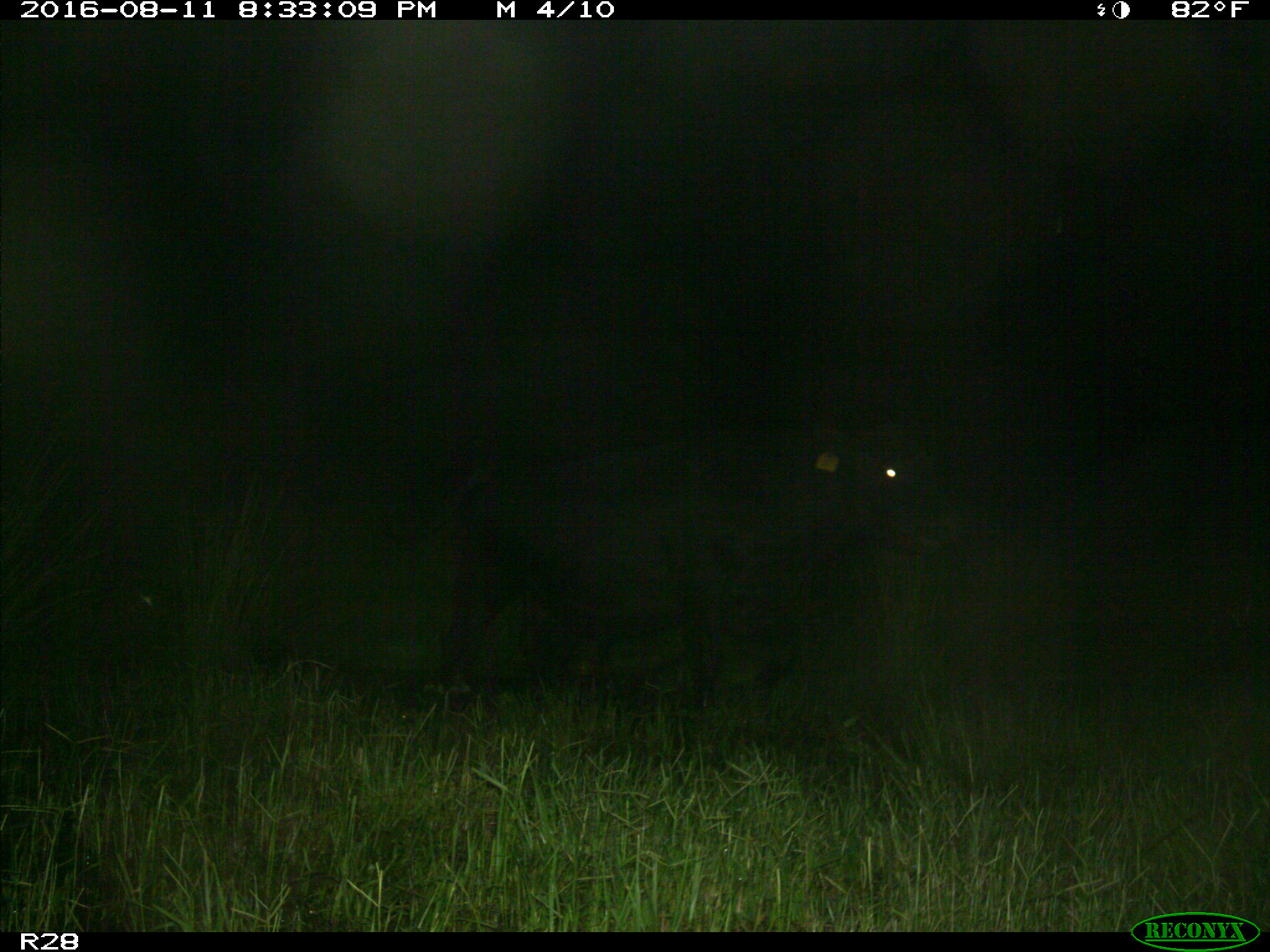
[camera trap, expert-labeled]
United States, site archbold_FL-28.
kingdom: Animalia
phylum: Chordata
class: Mammalia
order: Artiodactyla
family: Bovidae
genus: Bos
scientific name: Bos taurus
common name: domestic cow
Bos taurus (domestic cow).